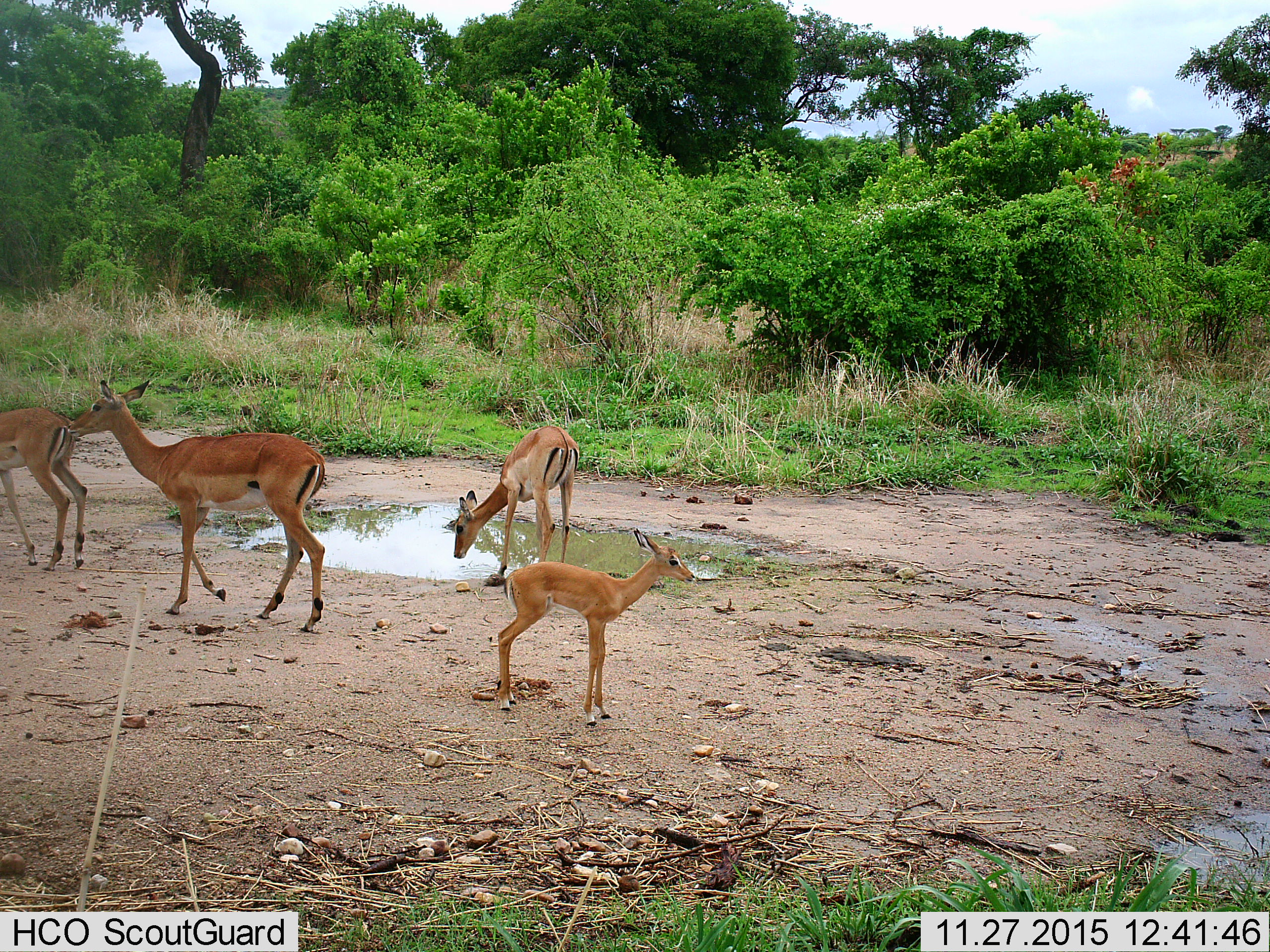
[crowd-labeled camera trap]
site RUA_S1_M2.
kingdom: Animalia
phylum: Chordata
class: Mammalia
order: Artiodactyla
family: Bovidae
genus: Aepyceros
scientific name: Aepyceros melampus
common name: impala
Impala (Aepyceros melampus), count 4. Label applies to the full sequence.